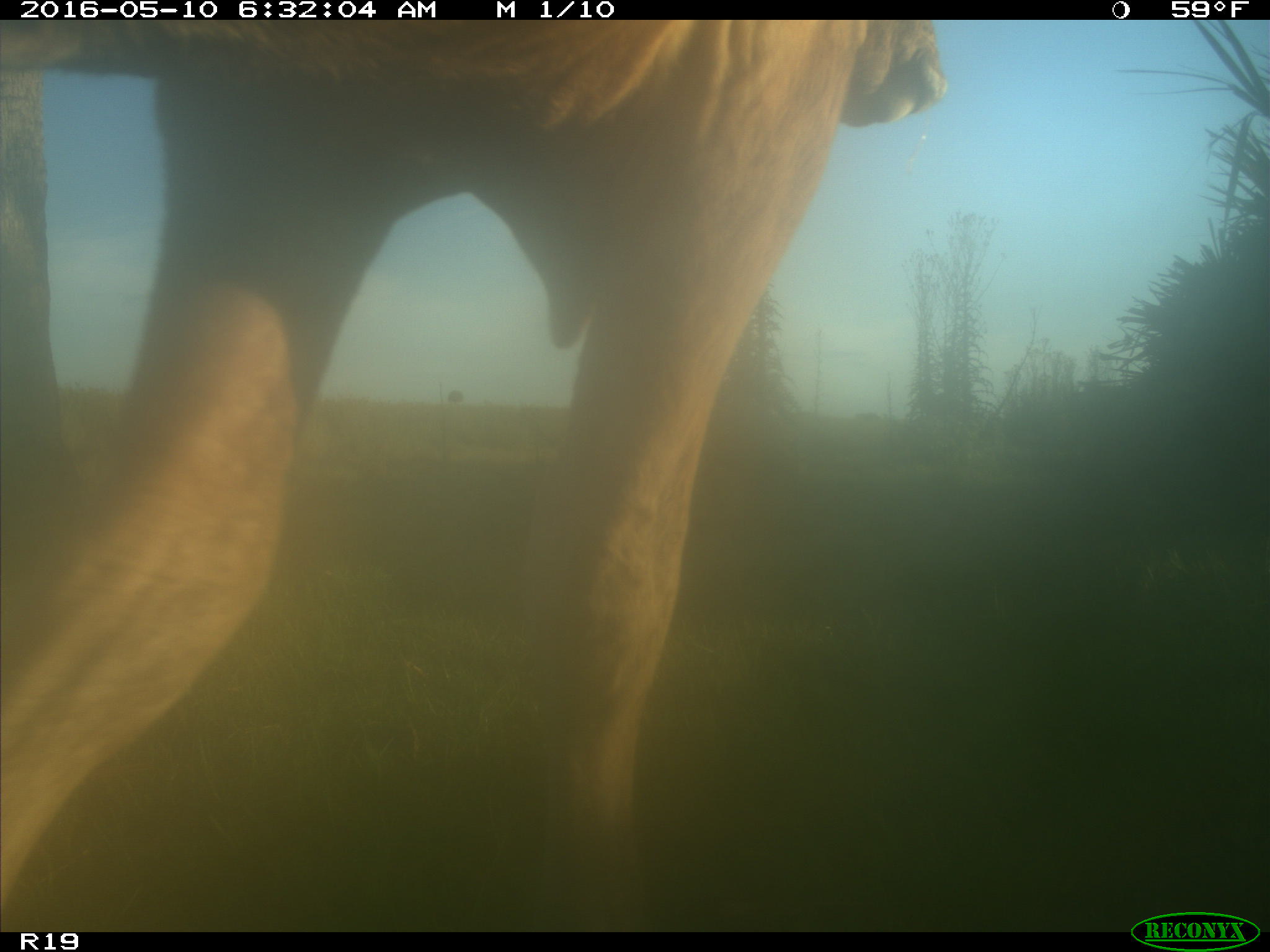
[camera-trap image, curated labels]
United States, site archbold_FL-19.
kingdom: Animalia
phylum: Chordata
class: Mammalia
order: Artiodactyla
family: Bovidae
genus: Bos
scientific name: Bos taurus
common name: domestic cow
Bos taurus (domestic cow).